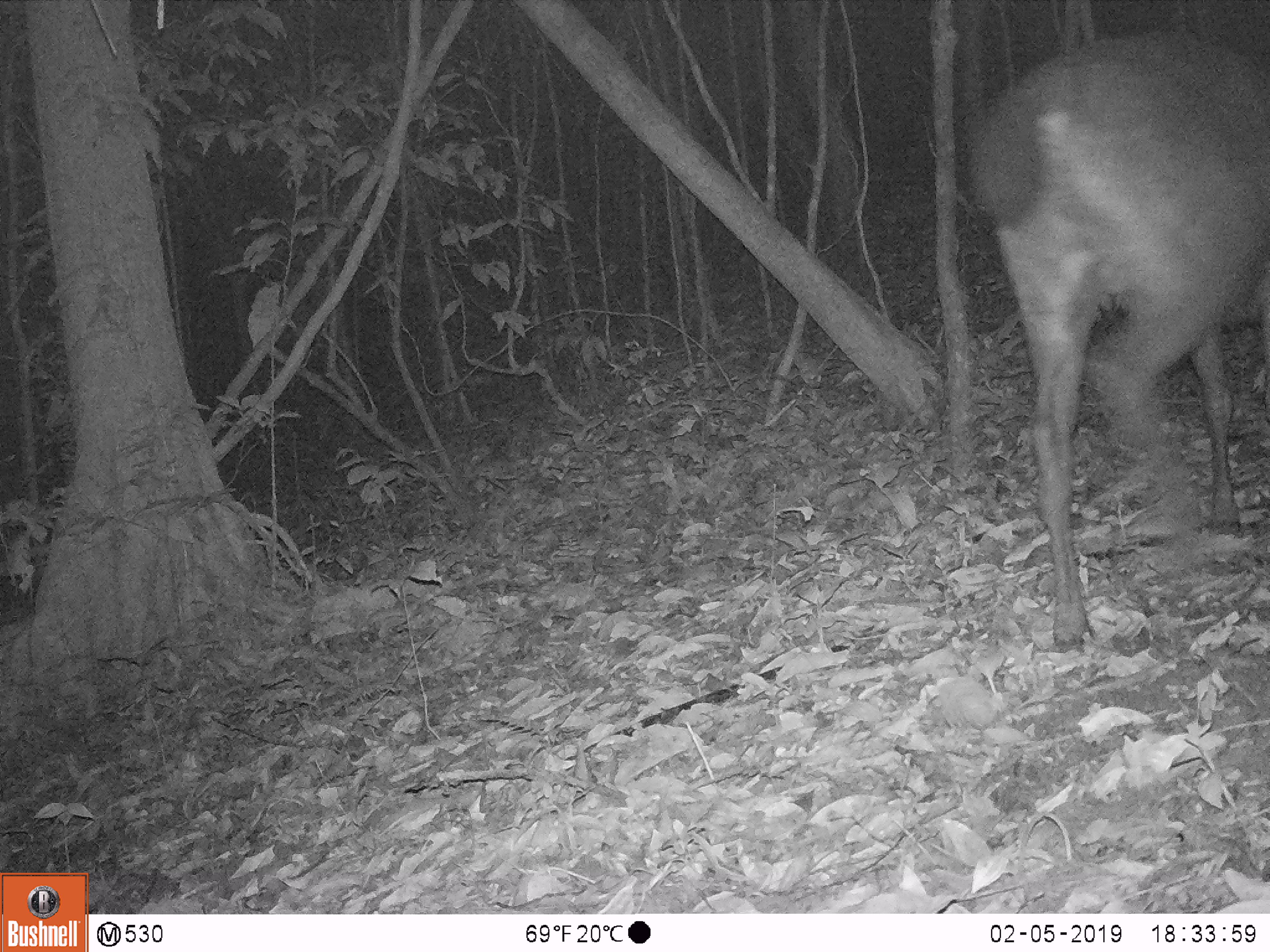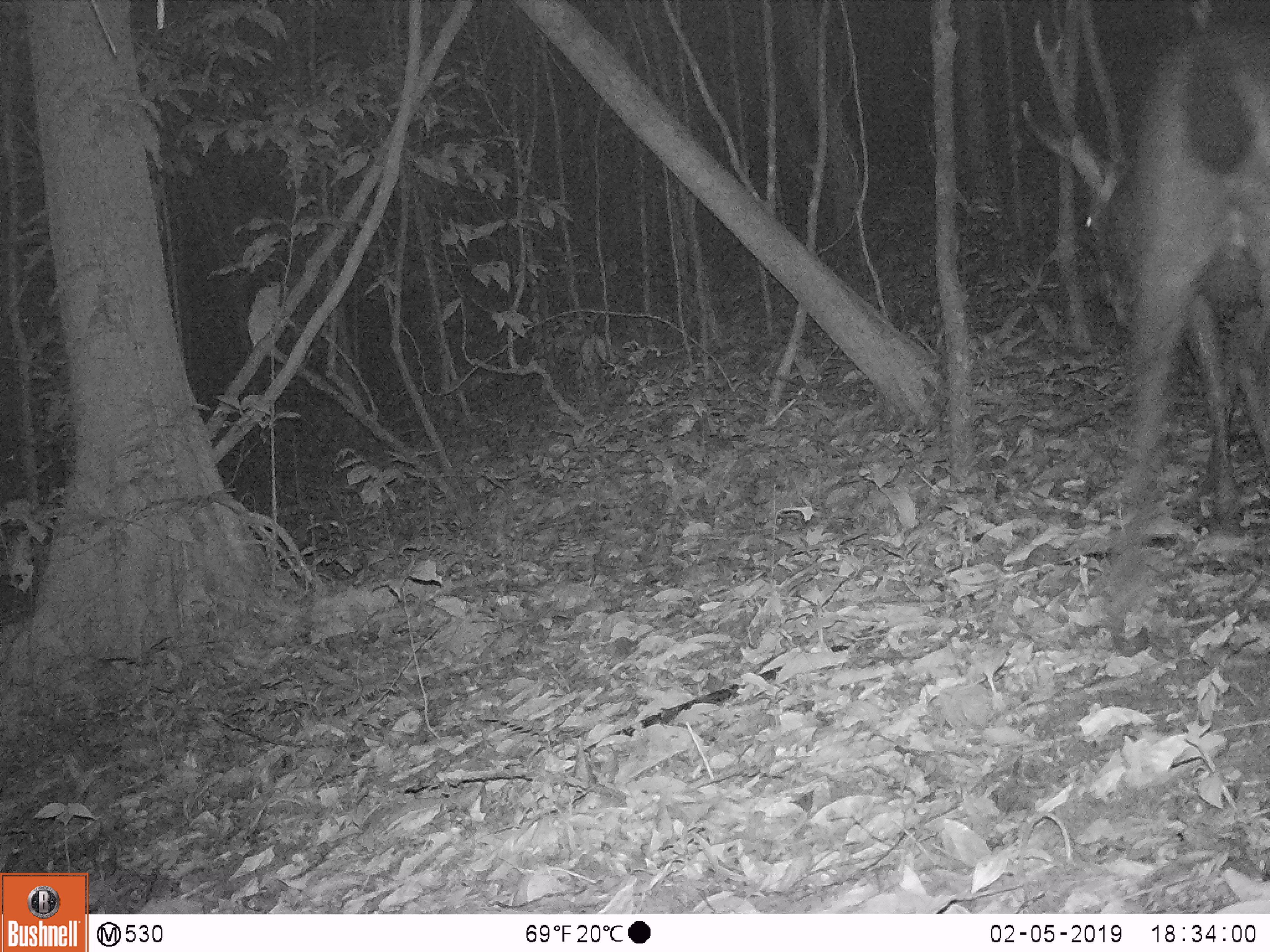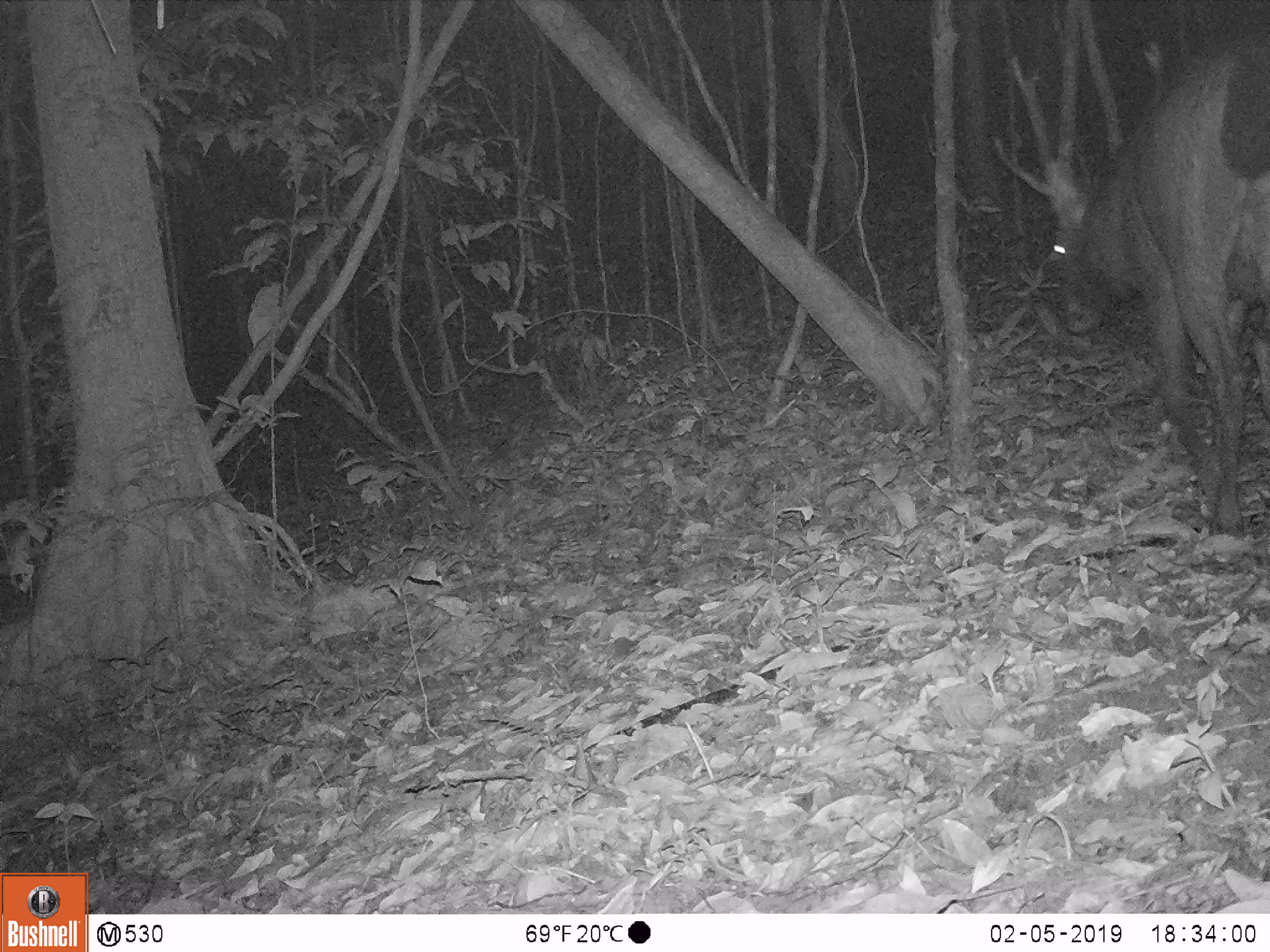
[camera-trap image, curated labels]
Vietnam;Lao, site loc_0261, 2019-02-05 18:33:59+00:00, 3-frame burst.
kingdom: Animalia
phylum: Chordata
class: Mammalia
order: Artiodactyla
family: Cervidae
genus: Rusa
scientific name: Rusa unicolor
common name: sambar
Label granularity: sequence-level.